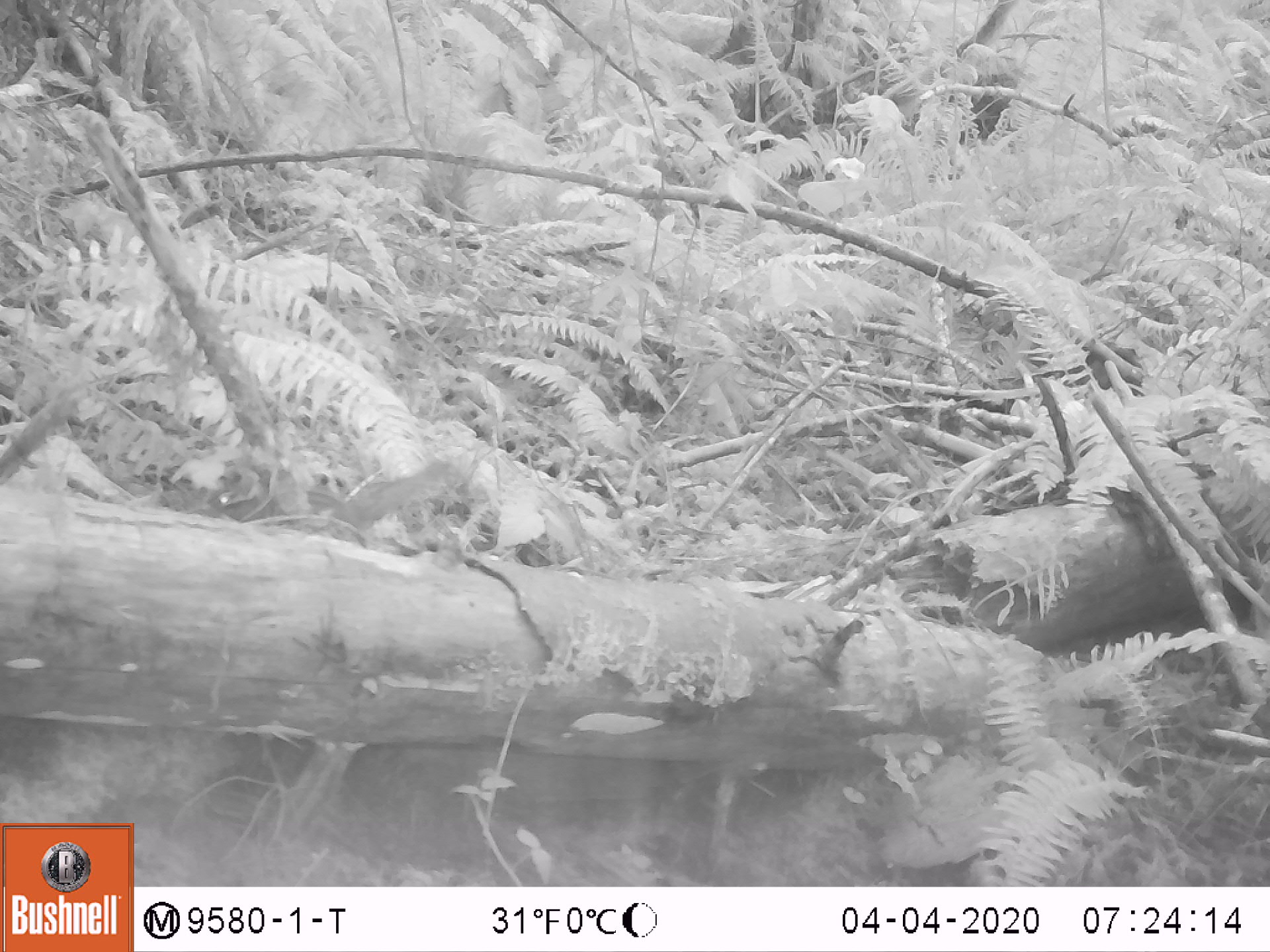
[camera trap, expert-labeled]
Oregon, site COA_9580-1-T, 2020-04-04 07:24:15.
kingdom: Animalia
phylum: Chordata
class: Mammalia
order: Rodentia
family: Sciuridae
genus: Neotamias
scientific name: Neotamias townsendii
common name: townsend's chipmunk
Townsend's chipmunk (Neotamias townsendii).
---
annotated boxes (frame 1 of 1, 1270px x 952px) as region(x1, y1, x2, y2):
townsend's chipmunk: region(202, 459, 452, 522)